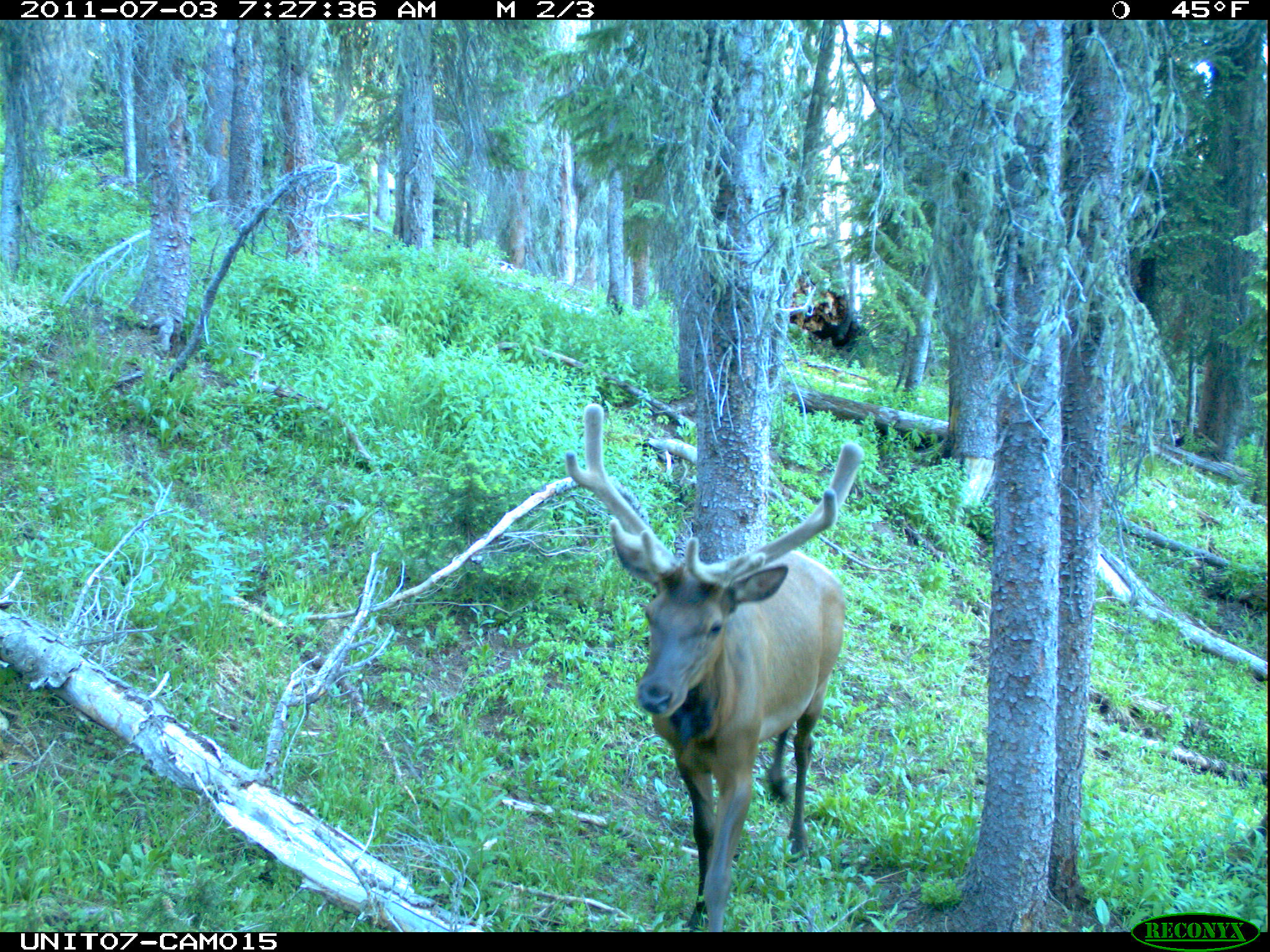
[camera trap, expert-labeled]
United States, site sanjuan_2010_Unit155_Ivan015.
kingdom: Animalia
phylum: Chordata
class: Mammalia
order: Artiodactyla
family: Cervidae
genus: Cervus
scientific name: Cervus elaphus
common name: red deer